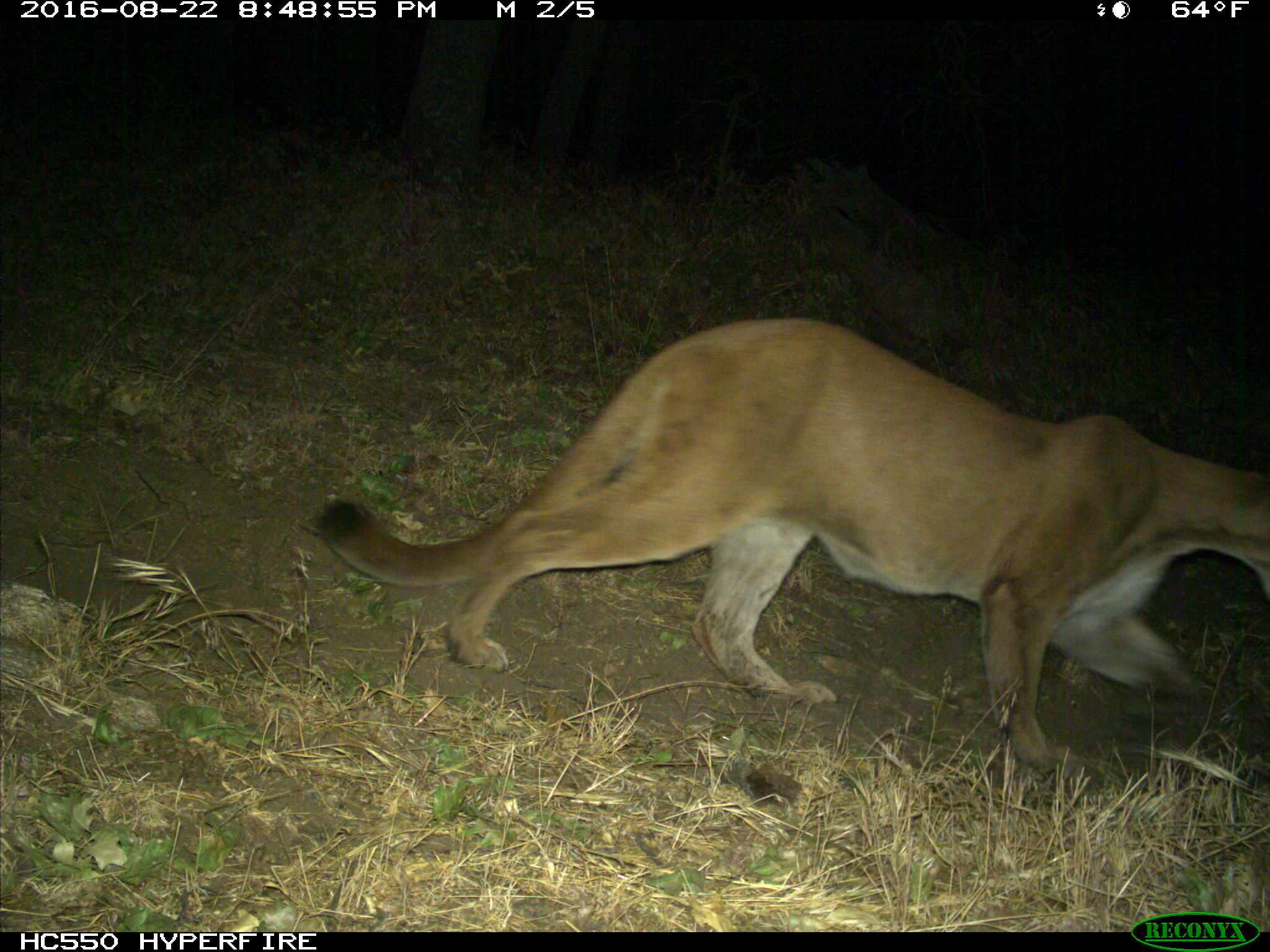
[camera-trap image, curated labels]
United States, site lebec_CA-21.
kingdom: Animalia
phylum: Chordata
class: Mammalia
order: Carnivora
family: Felidae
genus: Puma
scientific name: Puma concolor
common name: mountain lion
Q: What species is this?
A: Puma concolor (mountain lion).